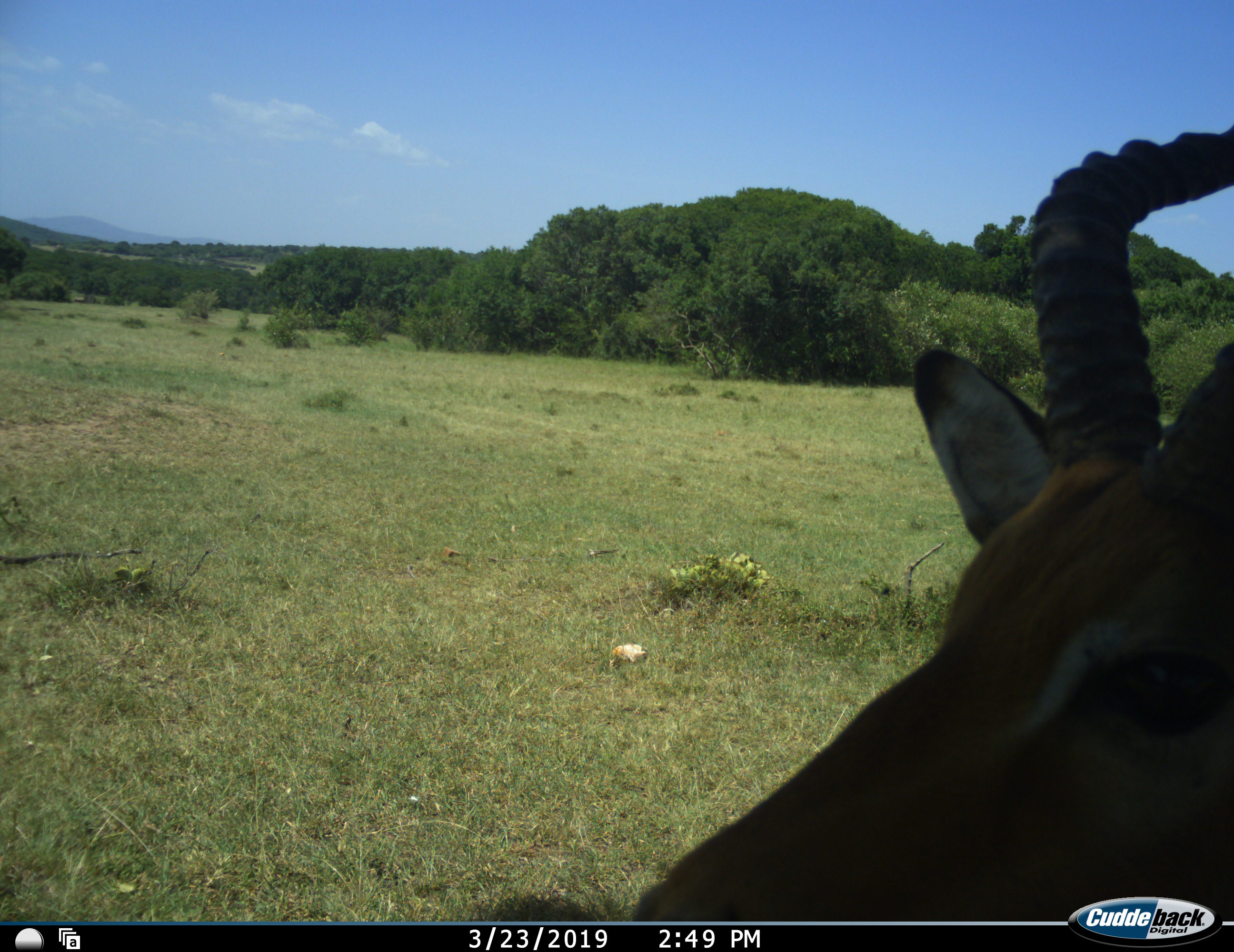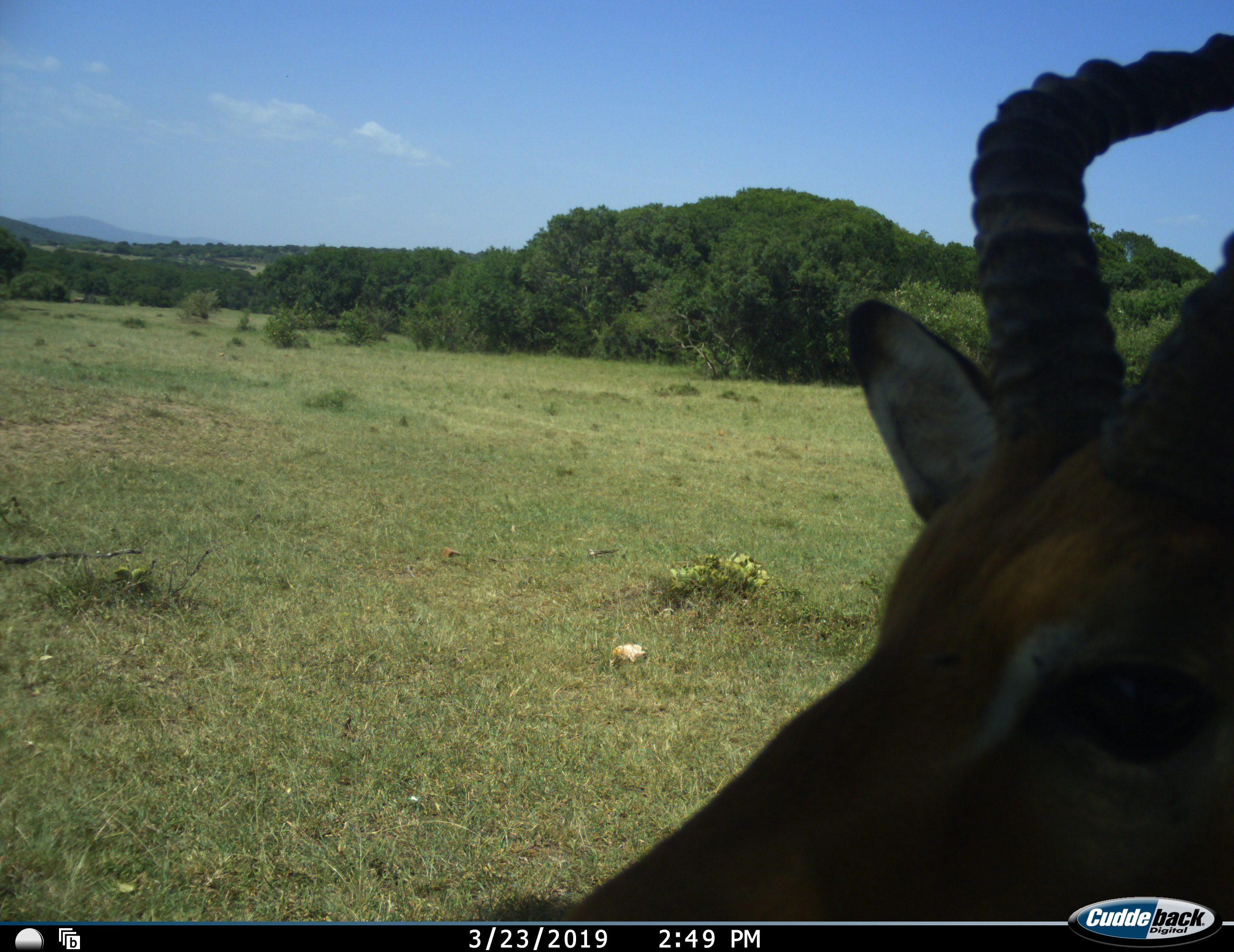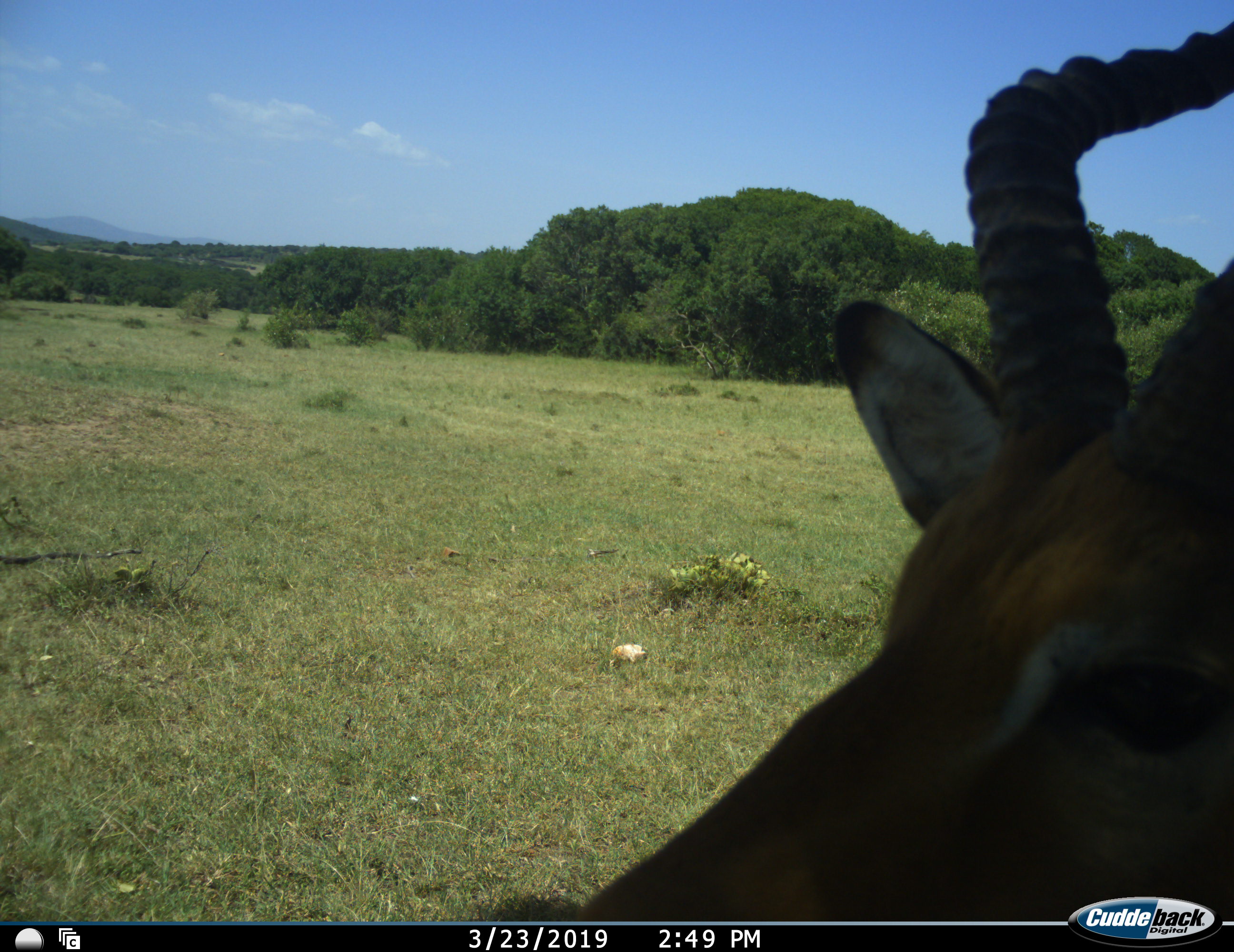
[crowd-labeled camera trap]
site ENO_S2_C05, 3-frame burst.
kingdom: Animalia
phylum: Chordata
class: Mammalia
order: Artiodactyla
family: Bovidae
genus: Aepyceros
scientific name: Aepyceros melampus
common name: impala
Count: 1.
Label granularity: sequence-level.